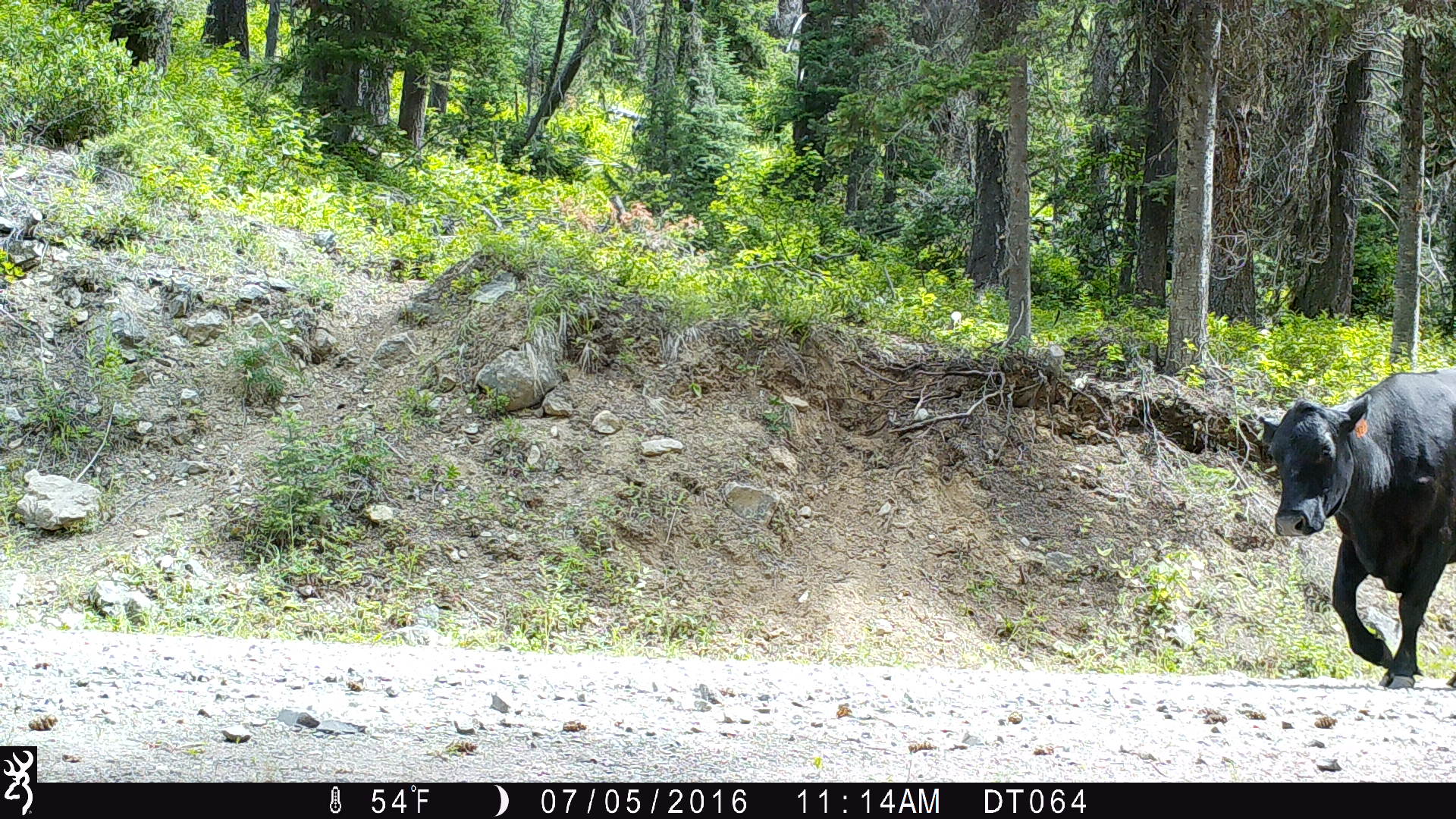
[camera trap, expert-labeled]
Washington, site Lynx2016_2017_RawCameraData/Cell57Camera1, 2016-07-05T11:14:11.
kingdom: Animalia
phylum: Chordata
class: Mammalia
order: Artiodactyla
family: Bovidae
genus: Bos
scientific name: Bos taurus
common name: domestic cattle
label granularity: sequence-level